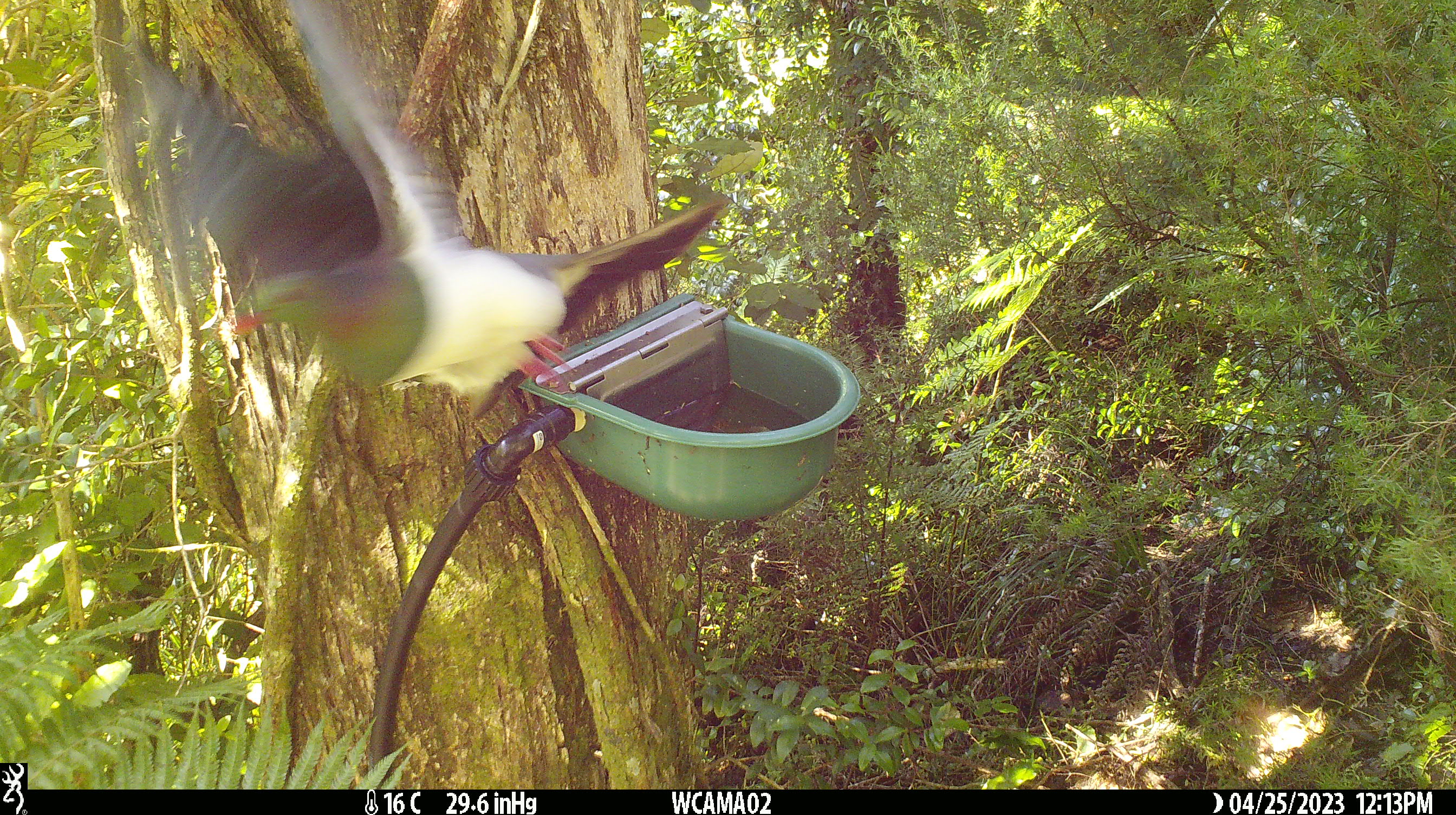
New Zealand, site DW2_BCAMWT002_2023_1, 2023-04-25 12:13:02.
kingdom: Animalia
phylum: Chordata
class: Aves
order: Columbiformes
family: Columbidae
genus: Hemiphaga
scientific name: Hemiphaga novaeseelandiae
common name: new zealand pigeon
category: kereru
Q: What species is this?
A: Kereru (new zealand pigeon) (Hemiphaga novaeseelandiae).